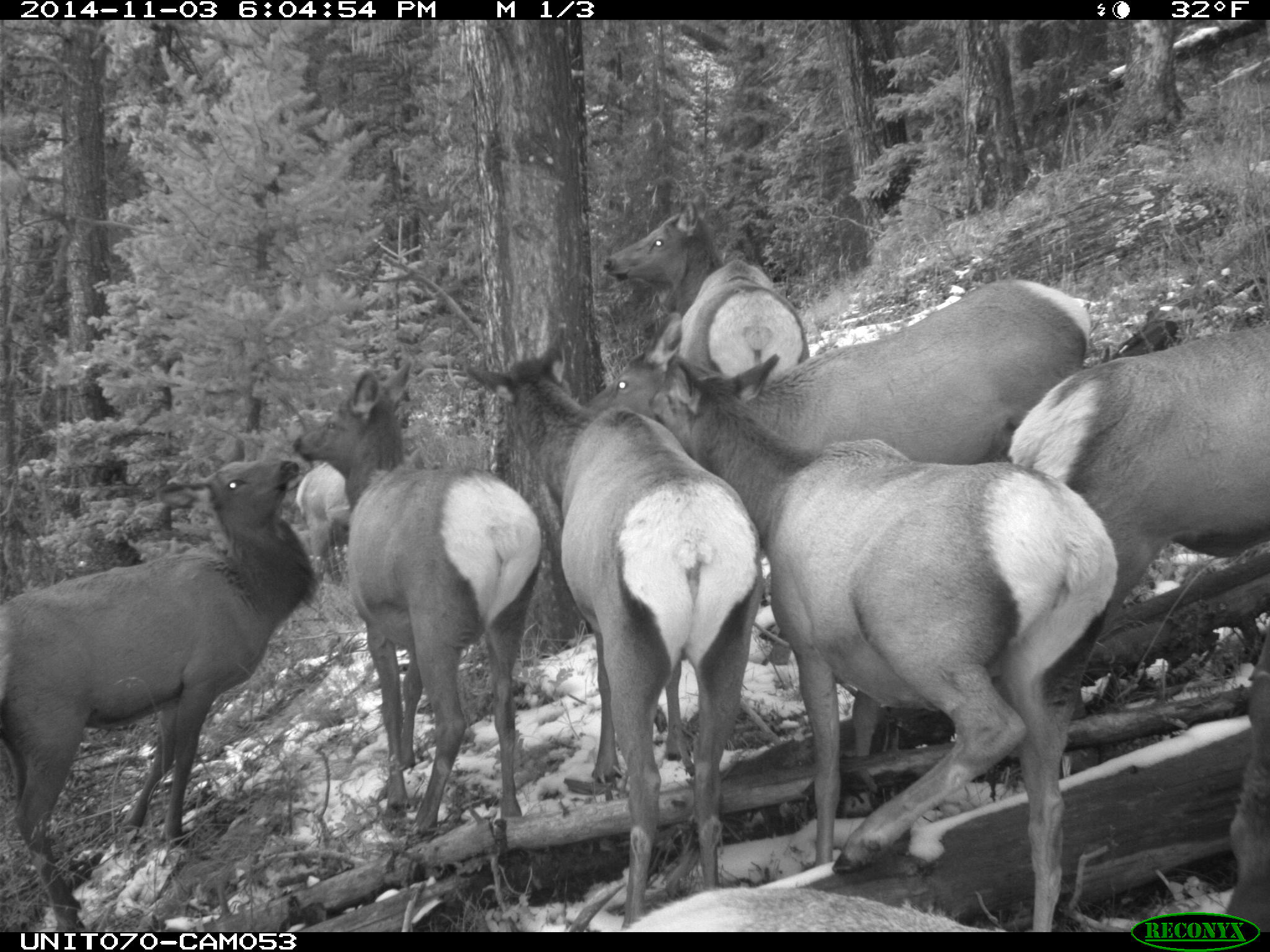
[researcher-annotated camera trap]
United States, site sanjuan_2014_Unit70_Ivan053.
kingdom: Animalia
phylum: Chordata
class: Mammalia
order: Artiodactyla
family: Cervidae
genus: Cervus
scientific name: Cervus elaphus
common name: red deer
Cervus elaphus (red deer).